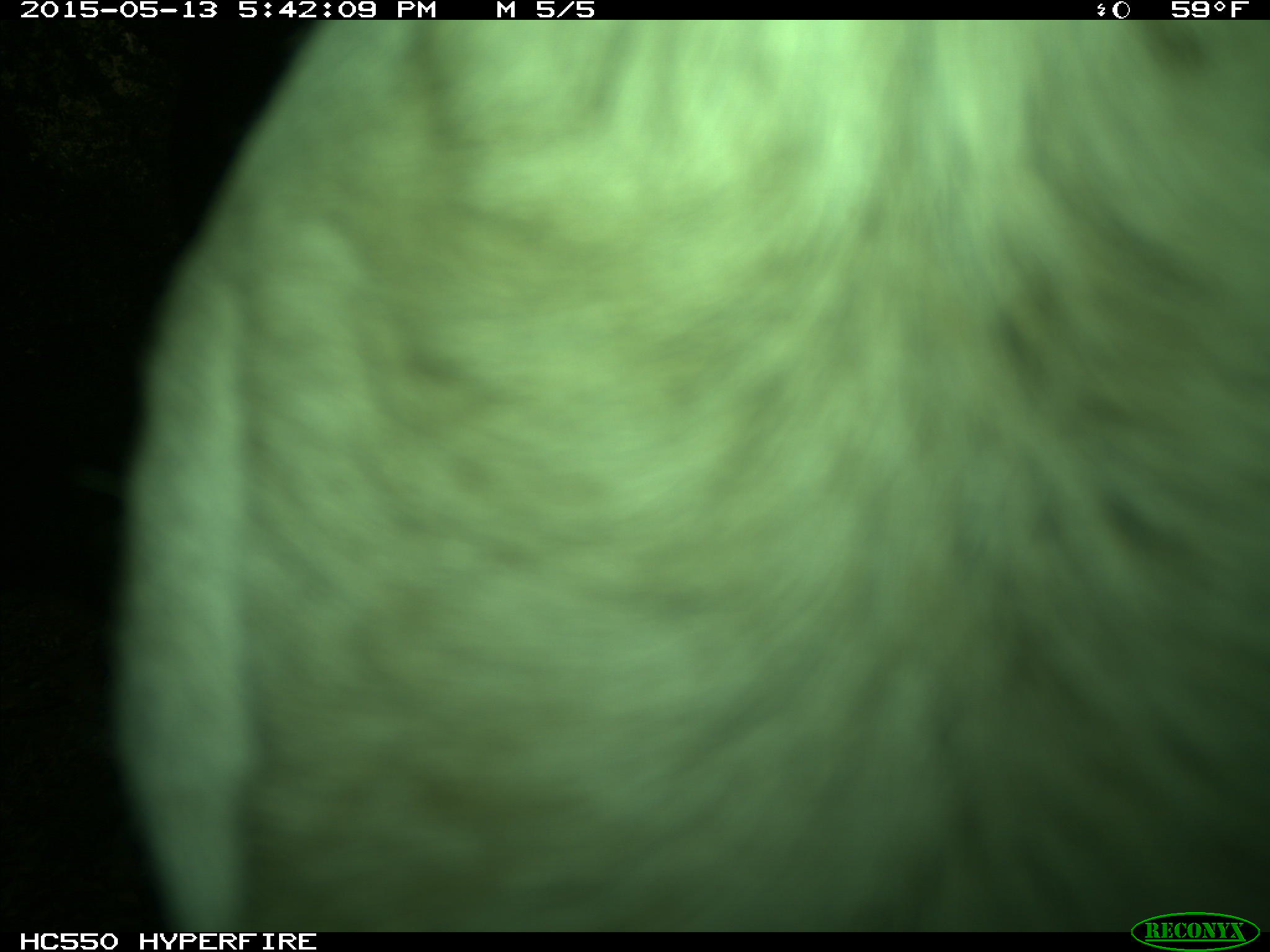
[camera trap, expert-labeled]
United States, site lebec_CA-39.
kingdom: Animalia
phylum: Chordata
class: Mammalia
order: Artiodactyla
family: Bovidae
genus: Bos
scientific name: Bos taurus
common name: domestic cow